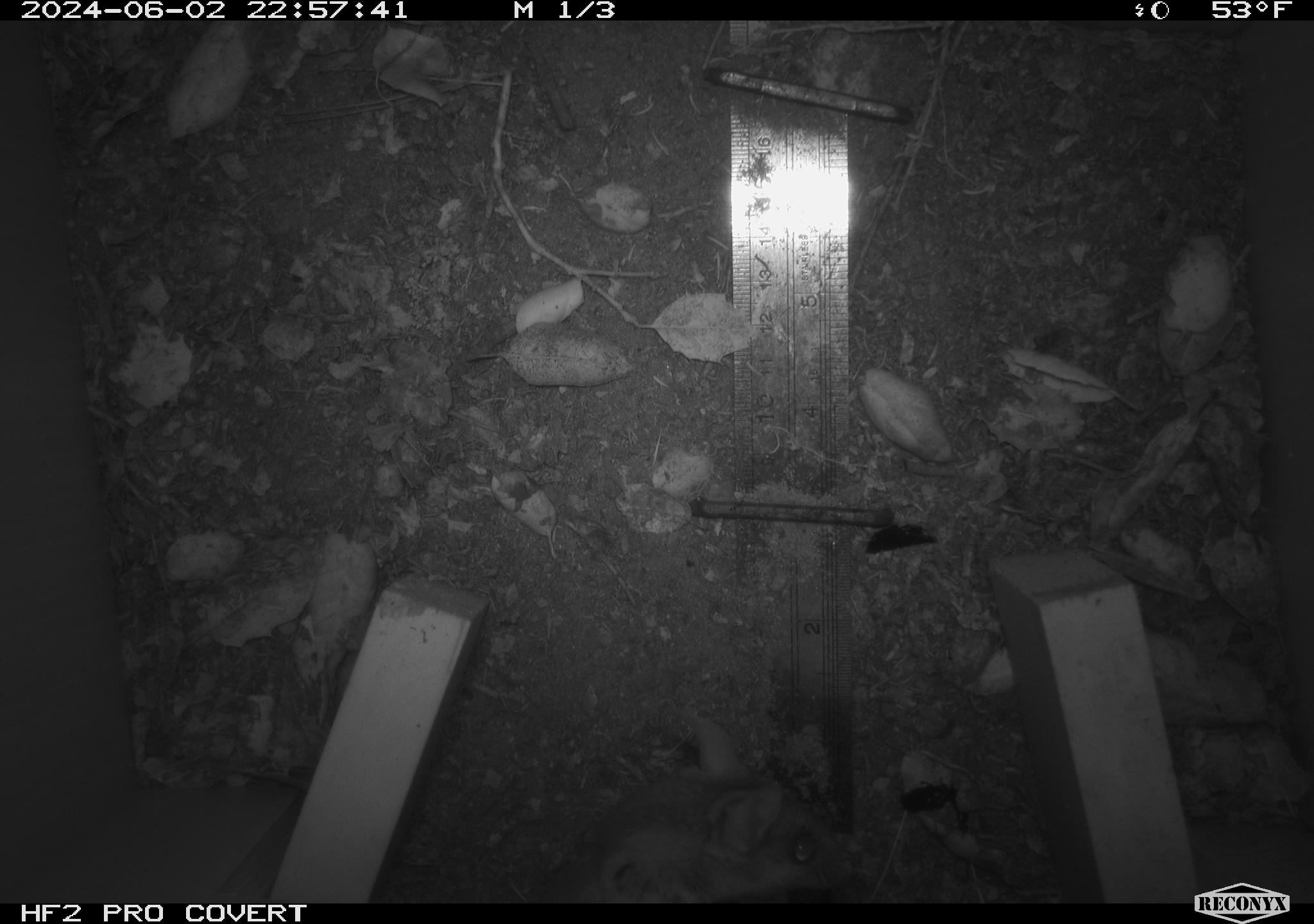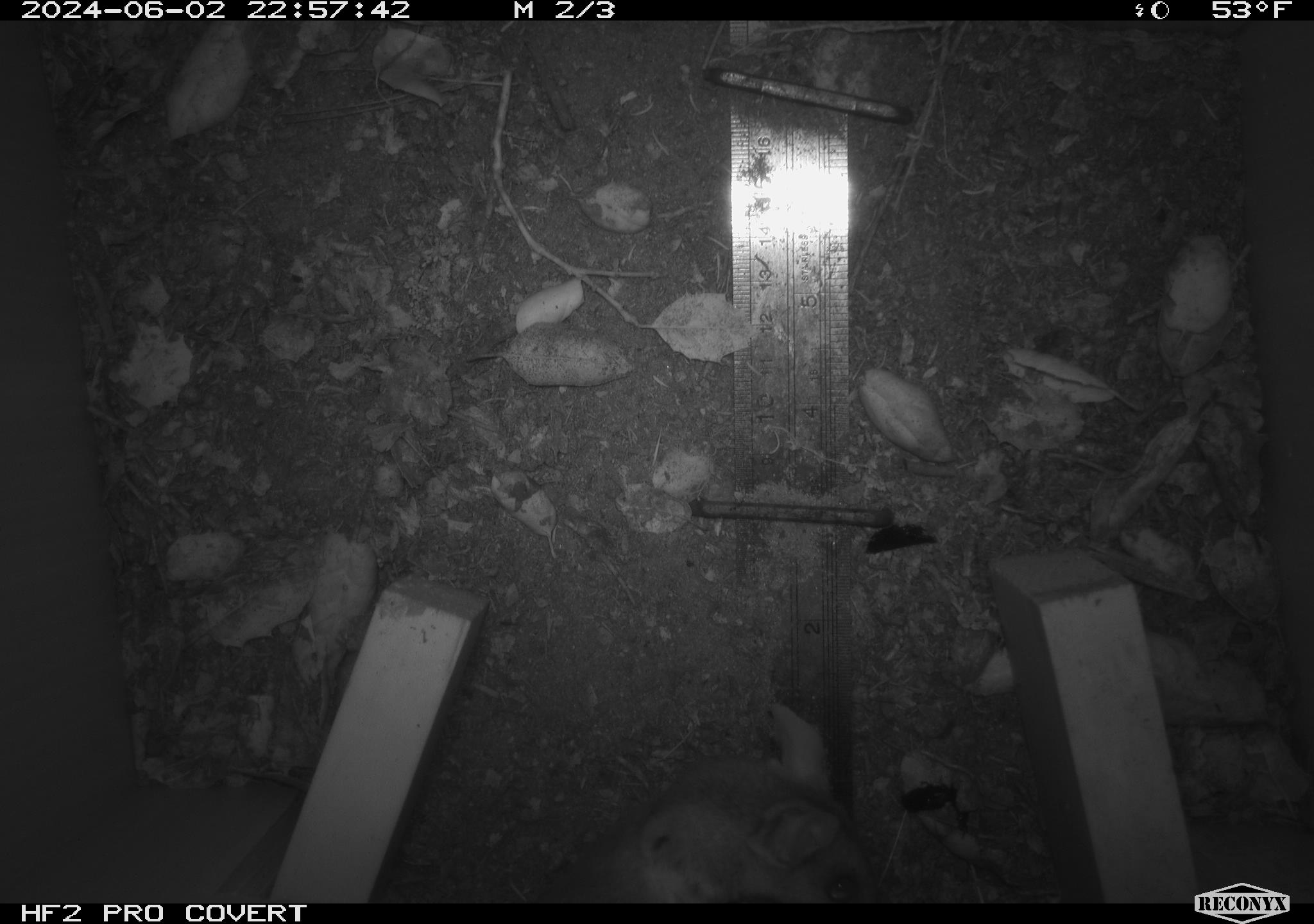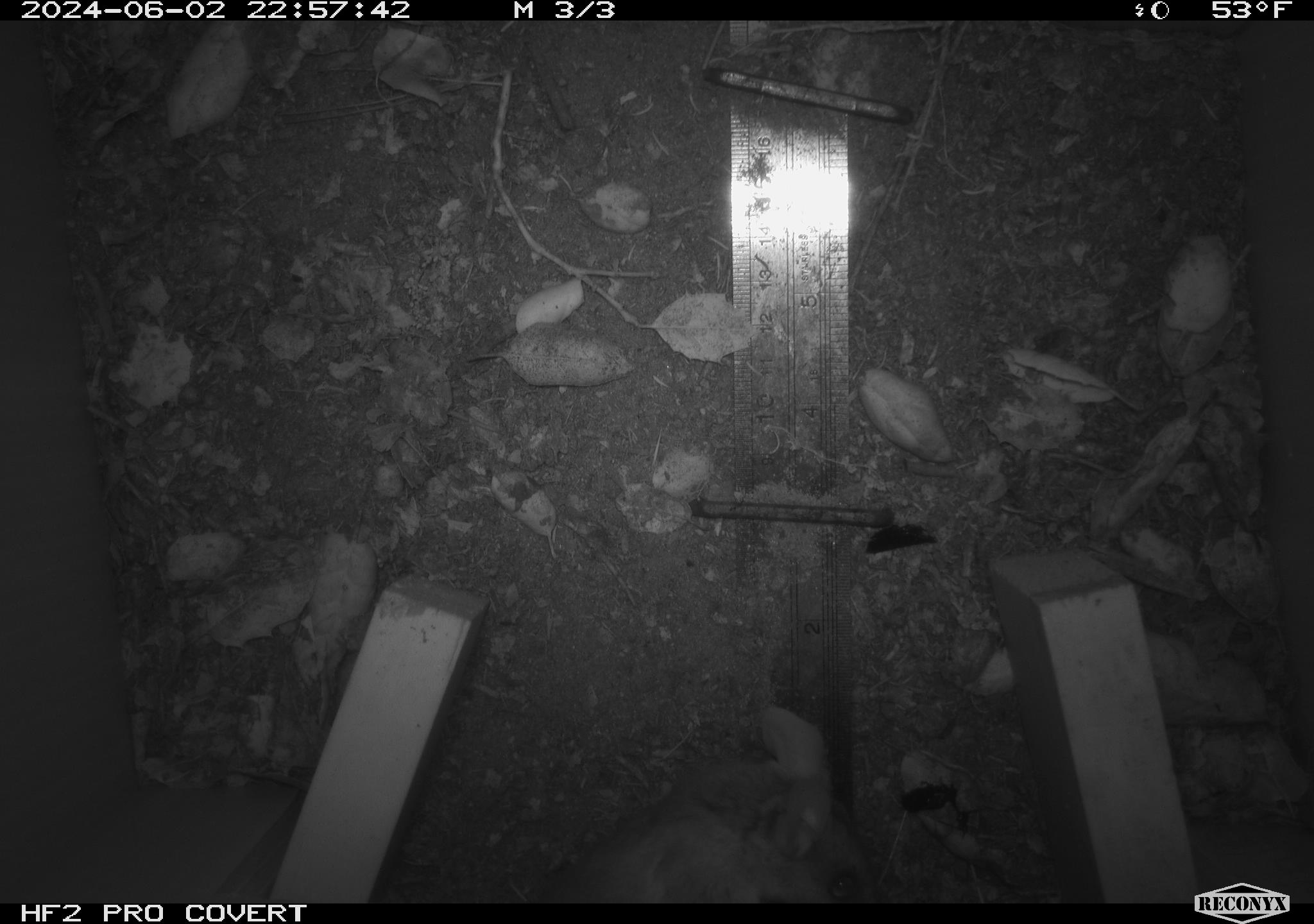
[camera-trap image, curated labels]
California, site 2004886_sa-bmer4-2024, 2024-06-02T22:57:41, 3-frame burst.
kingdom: Animalia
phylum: Chordata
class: Mammalia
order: Rodentia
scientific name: Rodentia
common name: mouse species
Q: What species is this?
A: Mouse species (Rodentia).